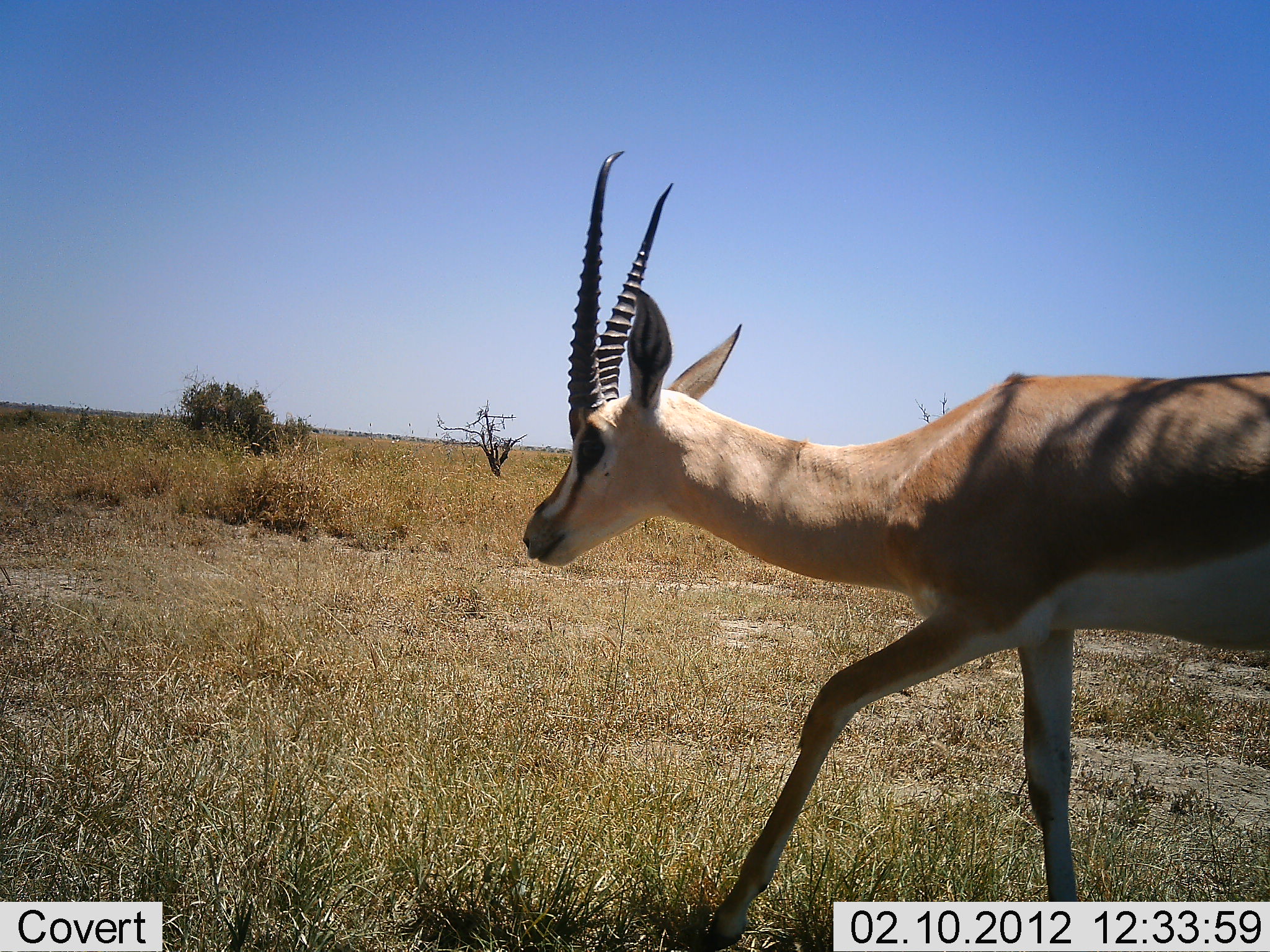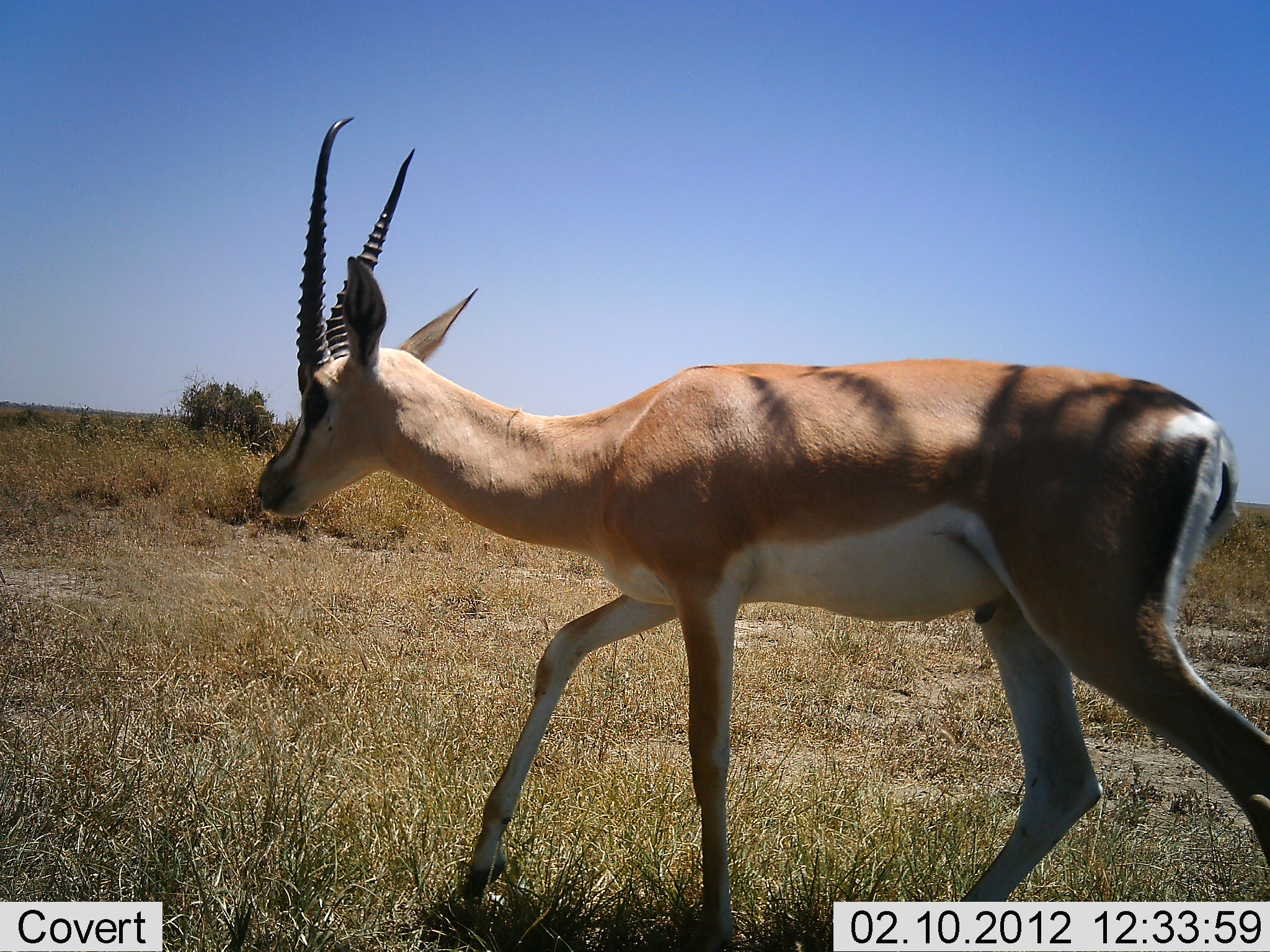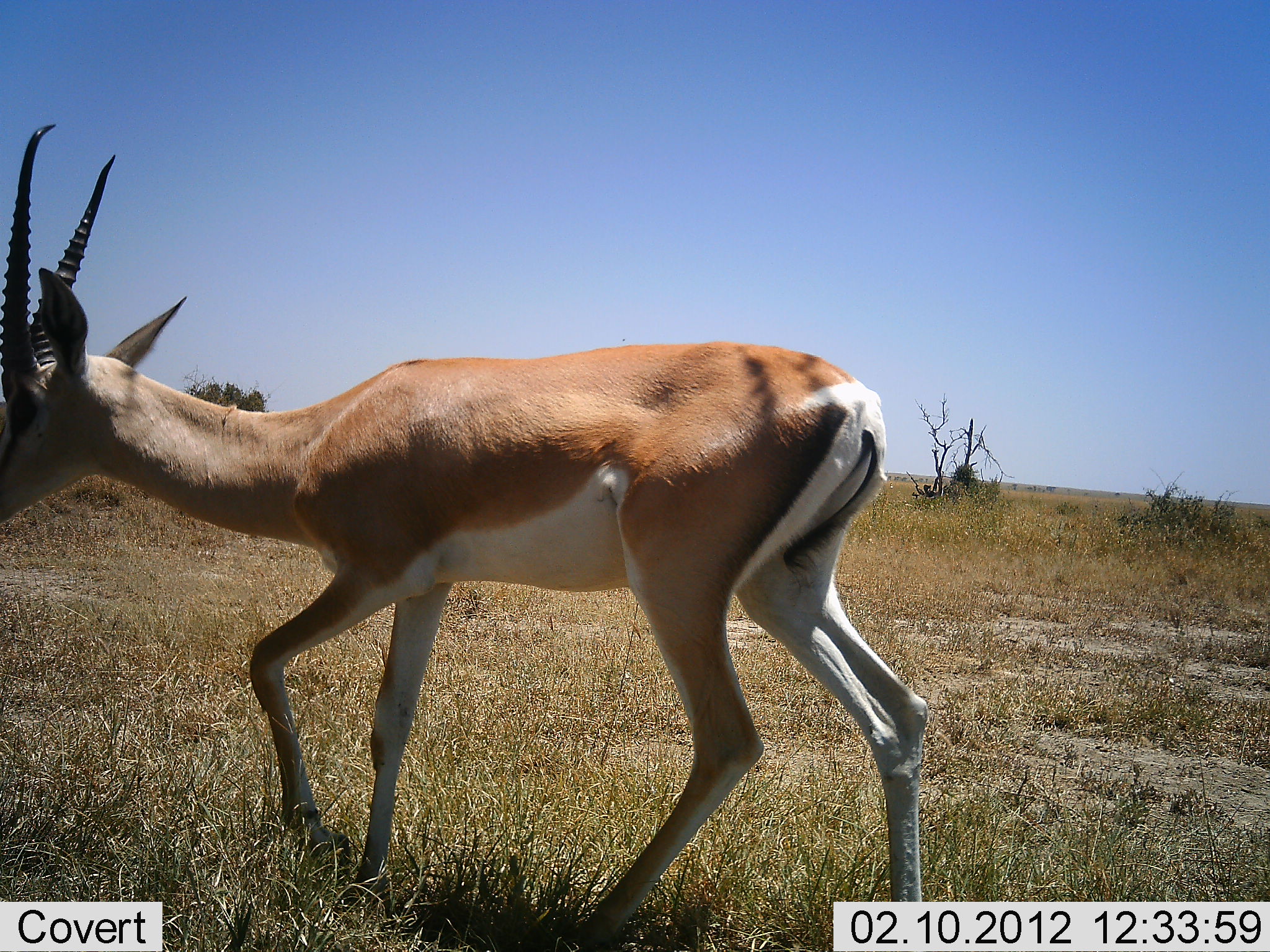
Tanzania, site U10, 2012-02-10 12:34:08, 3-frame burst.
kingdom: Animalia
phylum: Chordata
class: Mammalia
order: Artiodactyla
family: Bovidae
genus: Nanger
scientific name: Nanger granti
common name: grant's gazelle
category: gazellegrants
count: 1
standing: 7%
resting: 0%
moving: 100%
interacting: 0%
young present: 0%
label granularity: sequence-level